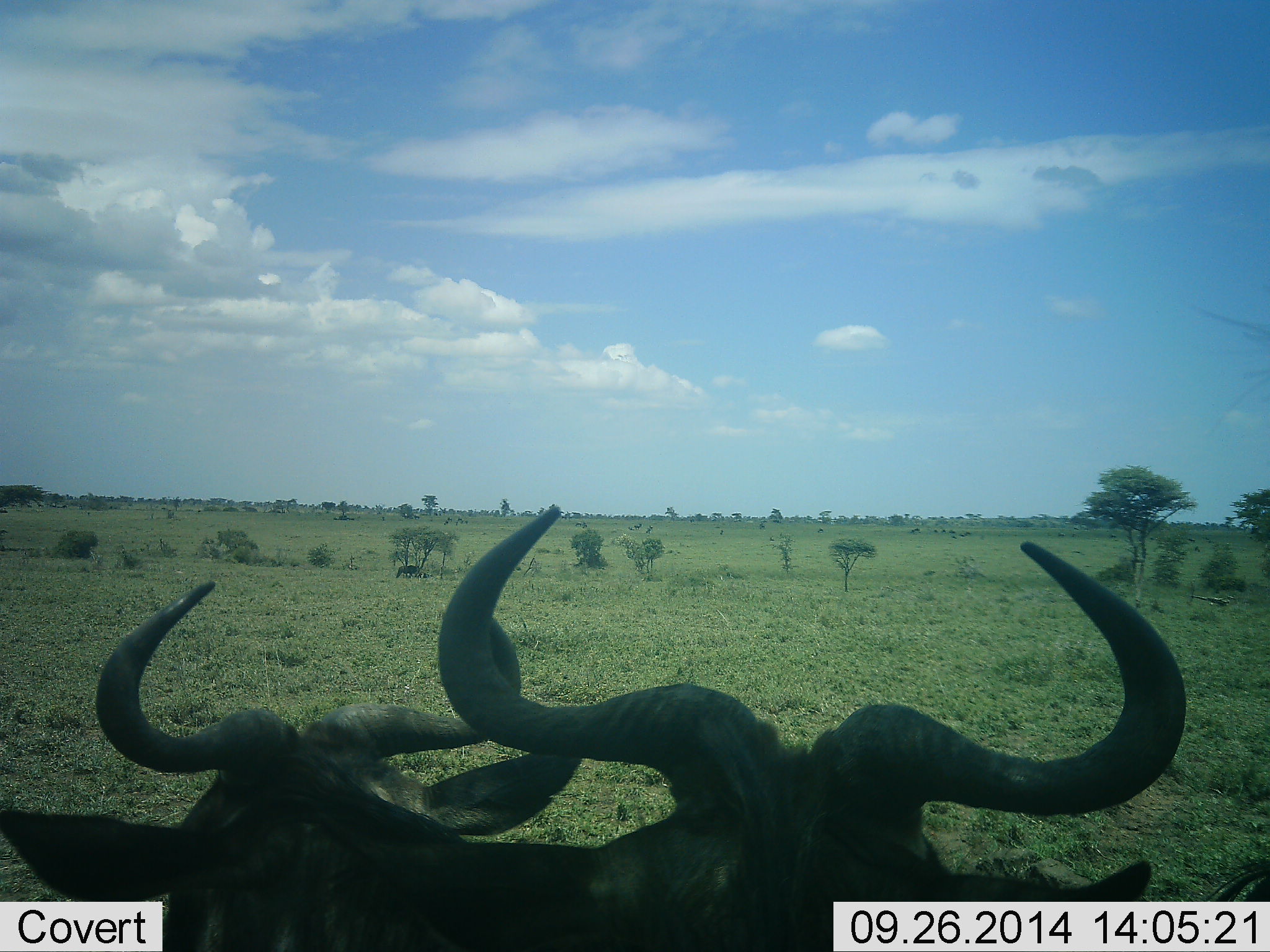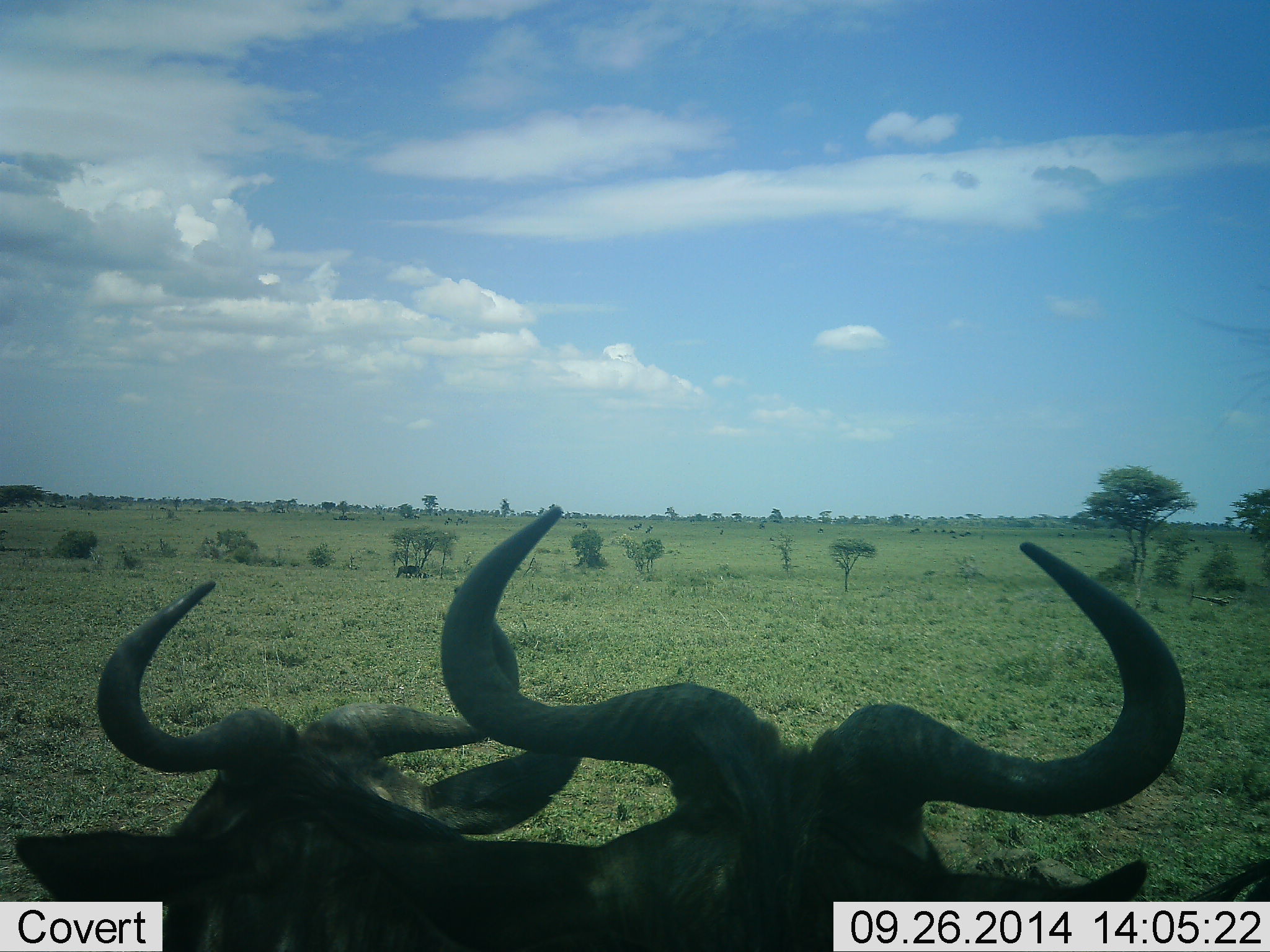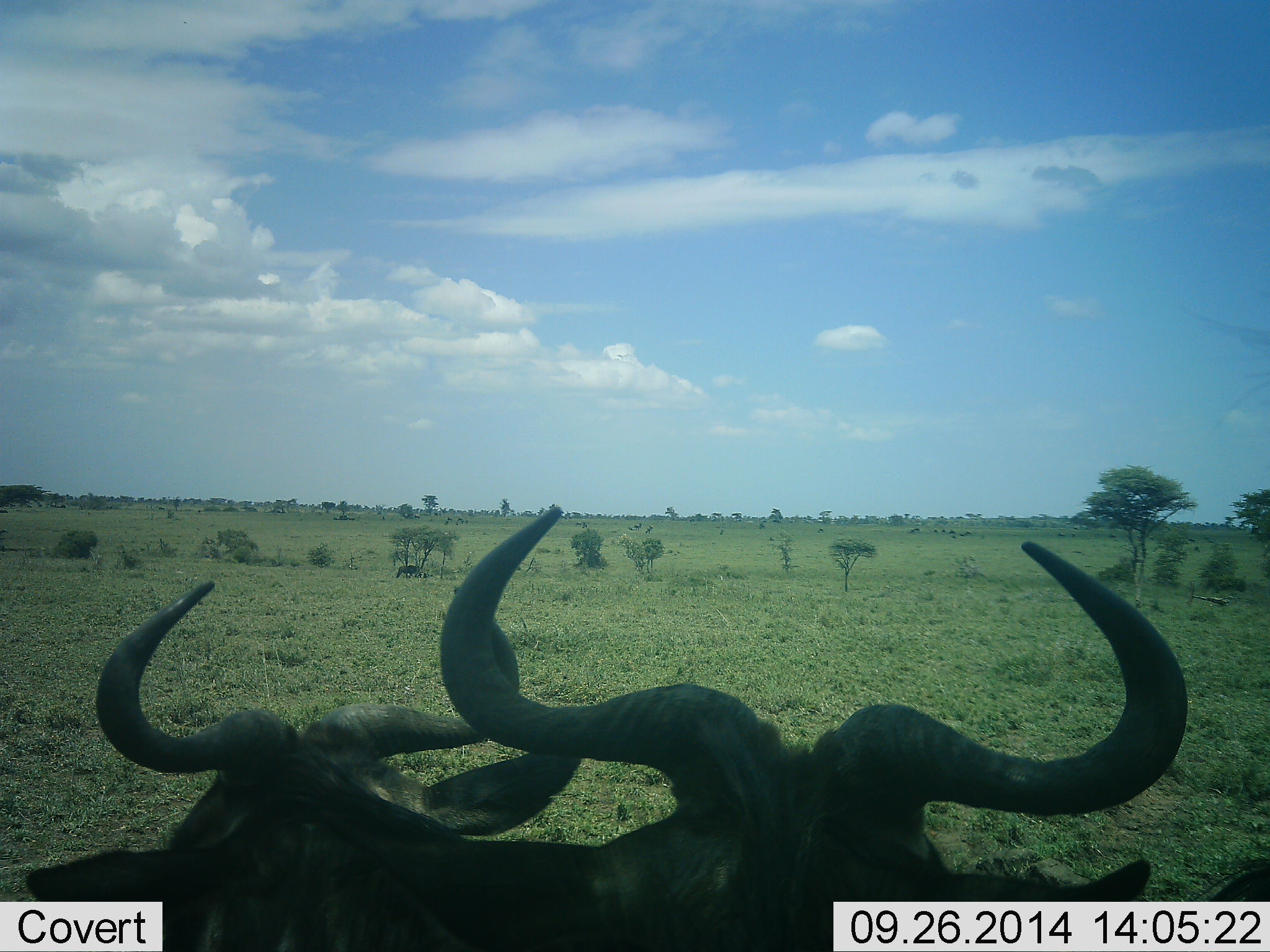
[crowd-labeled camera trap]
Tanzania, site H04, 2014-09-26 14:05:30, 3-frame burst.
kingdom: Animalia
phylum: Chordata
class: Mammalia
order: Artiodactyla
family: Bovidae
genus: Connochaetes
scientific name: Connochaetes taurinus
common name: blue wildebeest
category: wildebeest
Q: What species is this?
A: Wildebeest (blue wildebeest) (Connochaetes taurinus).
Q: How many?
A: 2.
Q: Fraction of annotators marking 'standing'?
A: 20%.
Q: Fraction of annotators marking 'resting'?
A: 80%.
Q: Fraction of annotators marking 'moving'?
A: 0%.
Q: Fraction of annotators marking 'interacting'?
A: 0%.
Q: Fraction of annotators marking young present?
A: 0%.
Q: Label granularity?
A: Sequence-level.